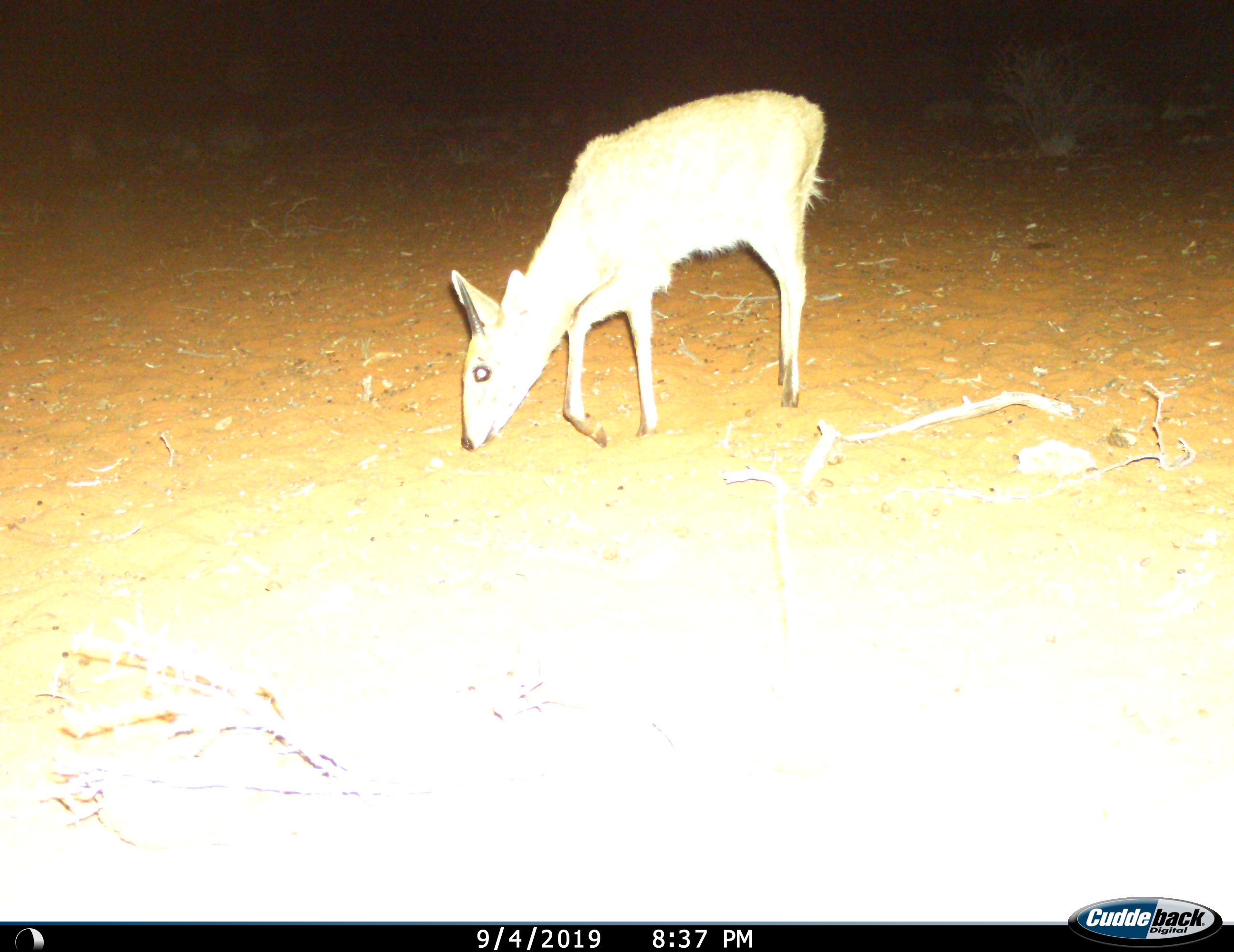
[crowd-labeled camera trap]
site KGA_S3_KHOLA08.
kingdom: Animalia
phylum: Chordata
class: Mammalia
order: Artiodactyla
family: Bovidae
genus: Sylvicapra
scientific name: Sylvicapra grimmia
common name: common duiker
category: duikercommongrey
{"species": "duikercommongrey (common duiker) (Sylvicapra grimmia)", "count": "1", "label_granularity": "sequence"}